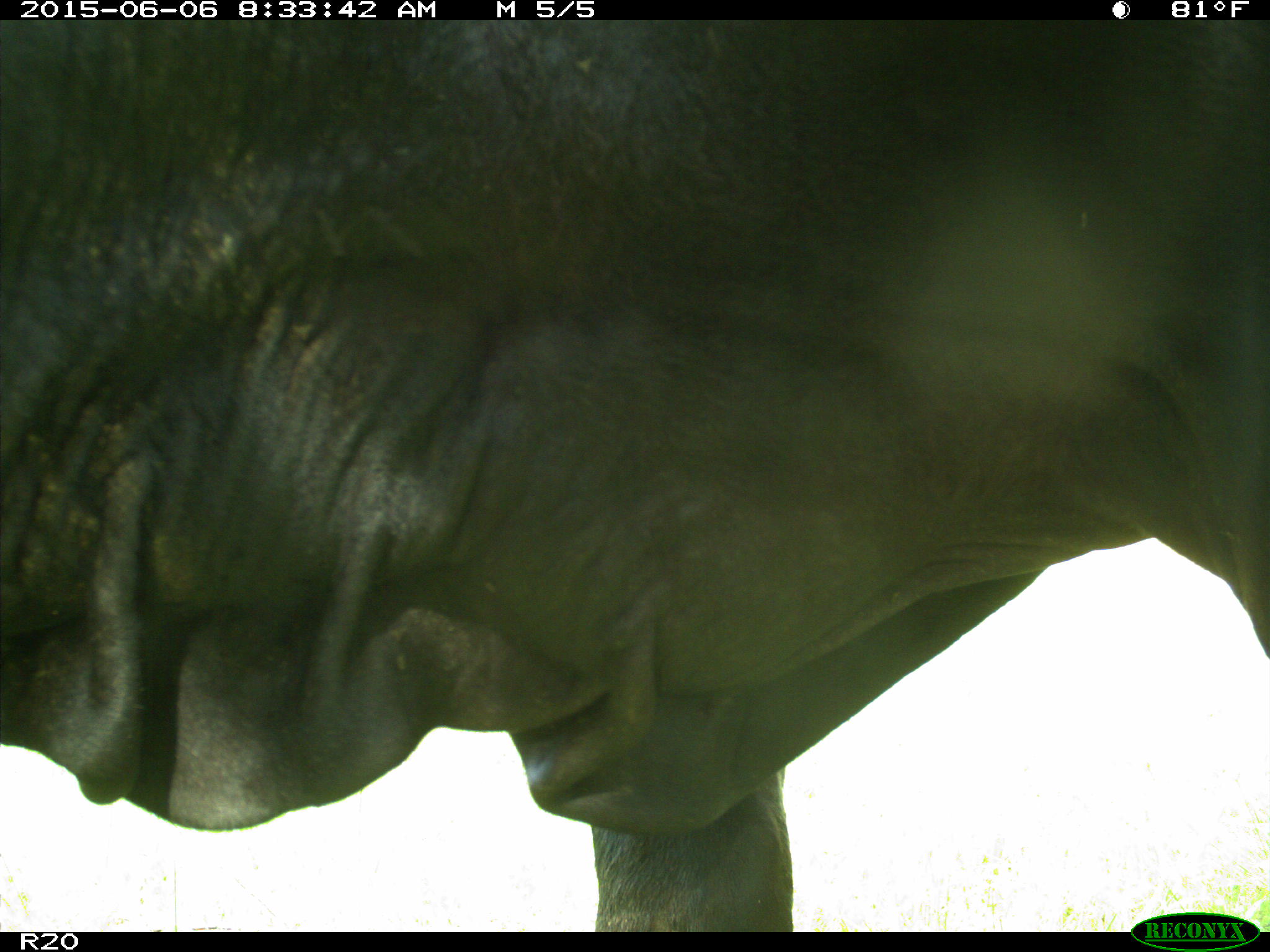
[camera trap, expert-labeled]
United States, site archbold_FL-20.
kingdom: Animalia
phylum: Chordata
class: Mammalia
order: Artiodactyla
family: Bovidae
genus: Bos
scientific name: Bos taurus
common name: domestic cow